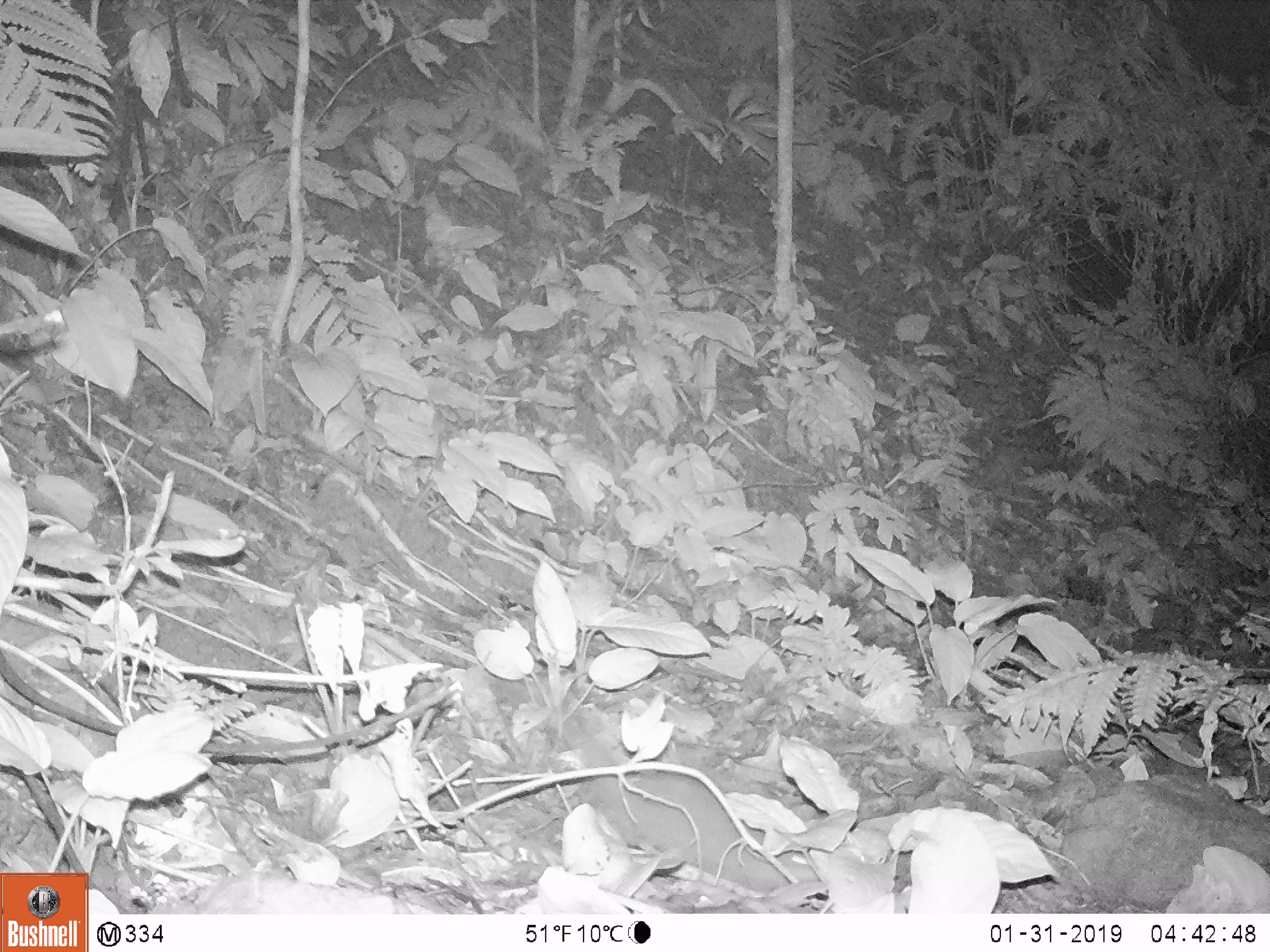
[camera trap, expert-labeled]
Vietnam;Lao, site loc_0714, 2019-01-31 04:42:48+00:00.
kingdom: Animalia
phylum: Chordata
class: Mammalia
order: Carnivora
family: Mustelidae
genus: Melogale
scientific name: Melogale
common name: ferret badger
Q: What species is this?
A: Ferret badger (Melogale).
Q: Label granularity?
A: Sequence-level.